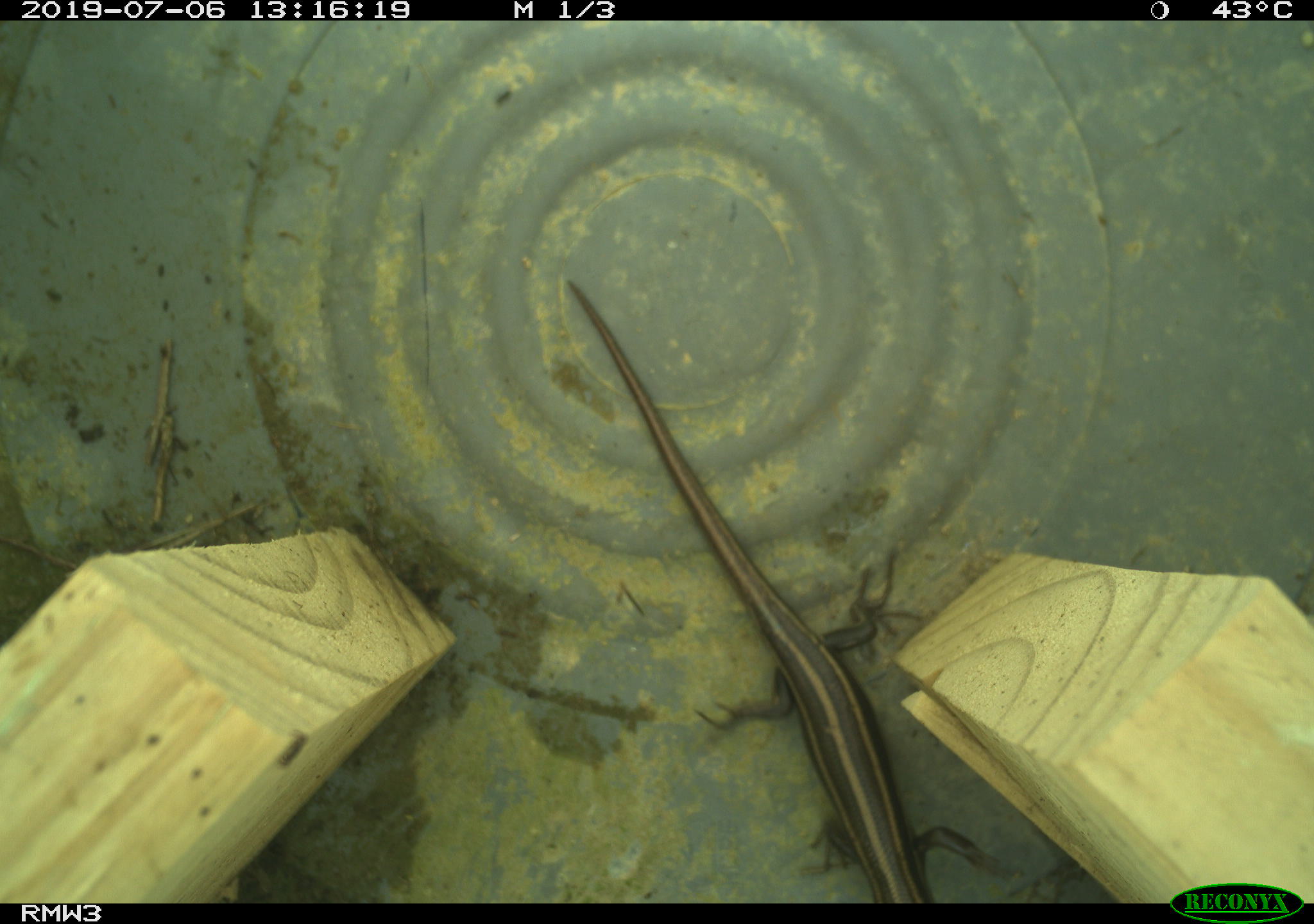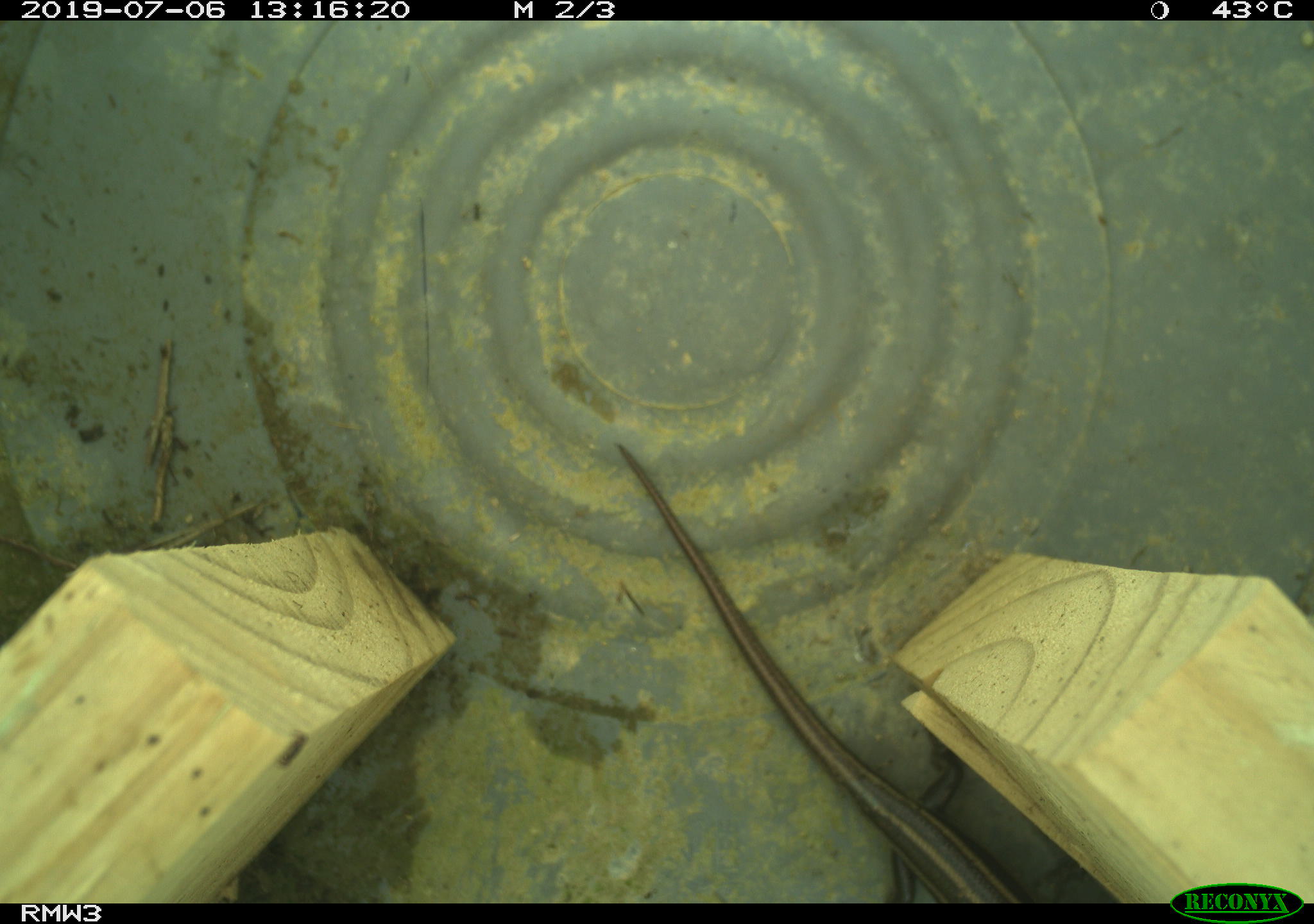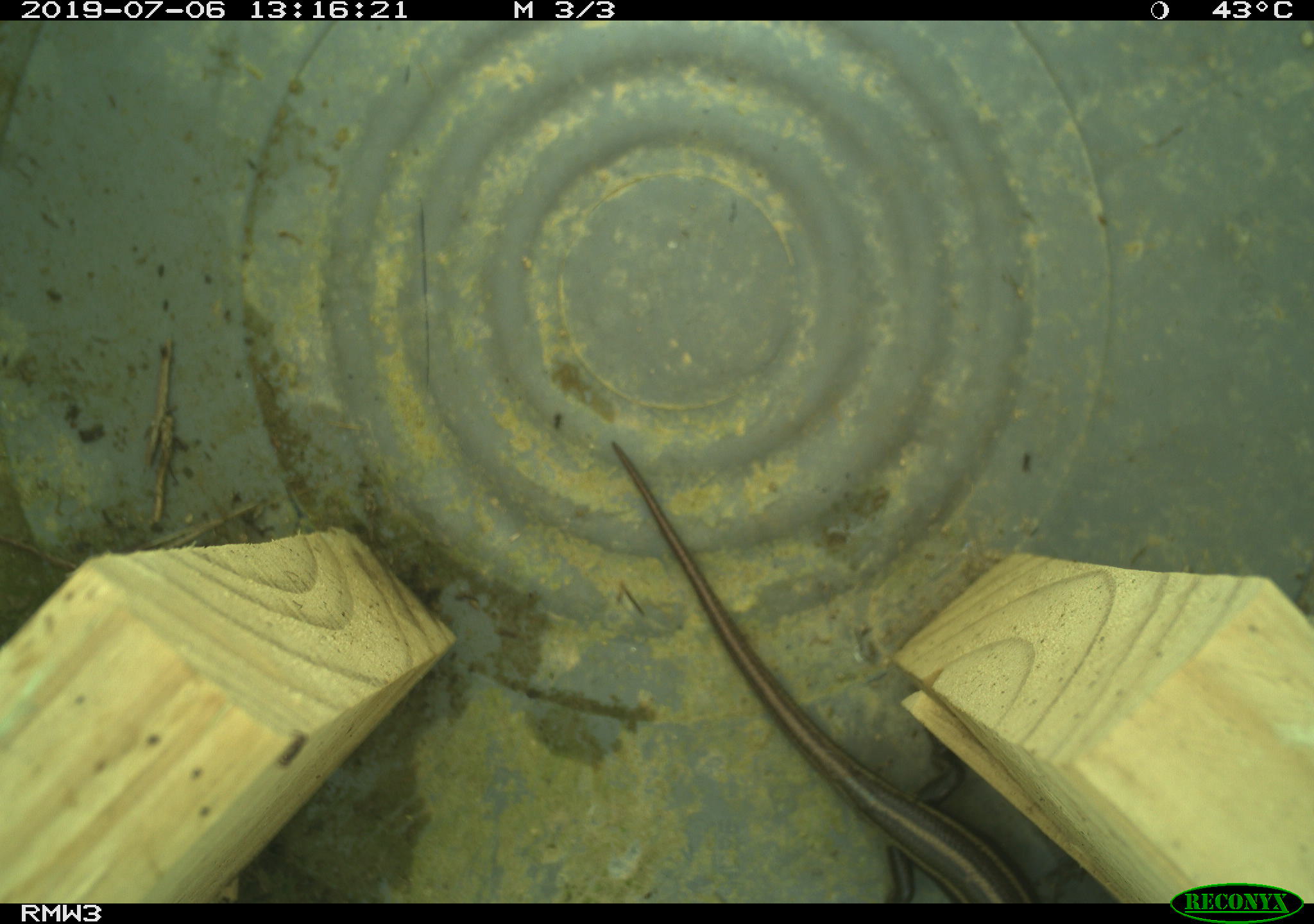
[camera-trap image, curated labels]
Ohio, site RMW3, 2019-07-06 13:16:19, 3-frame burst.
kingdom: Animalia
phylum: Chordata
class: Reptilia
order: Squamata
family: Scincidae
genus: Plestiodon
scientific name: Plestiodon fasciatus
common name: common five-lined skink